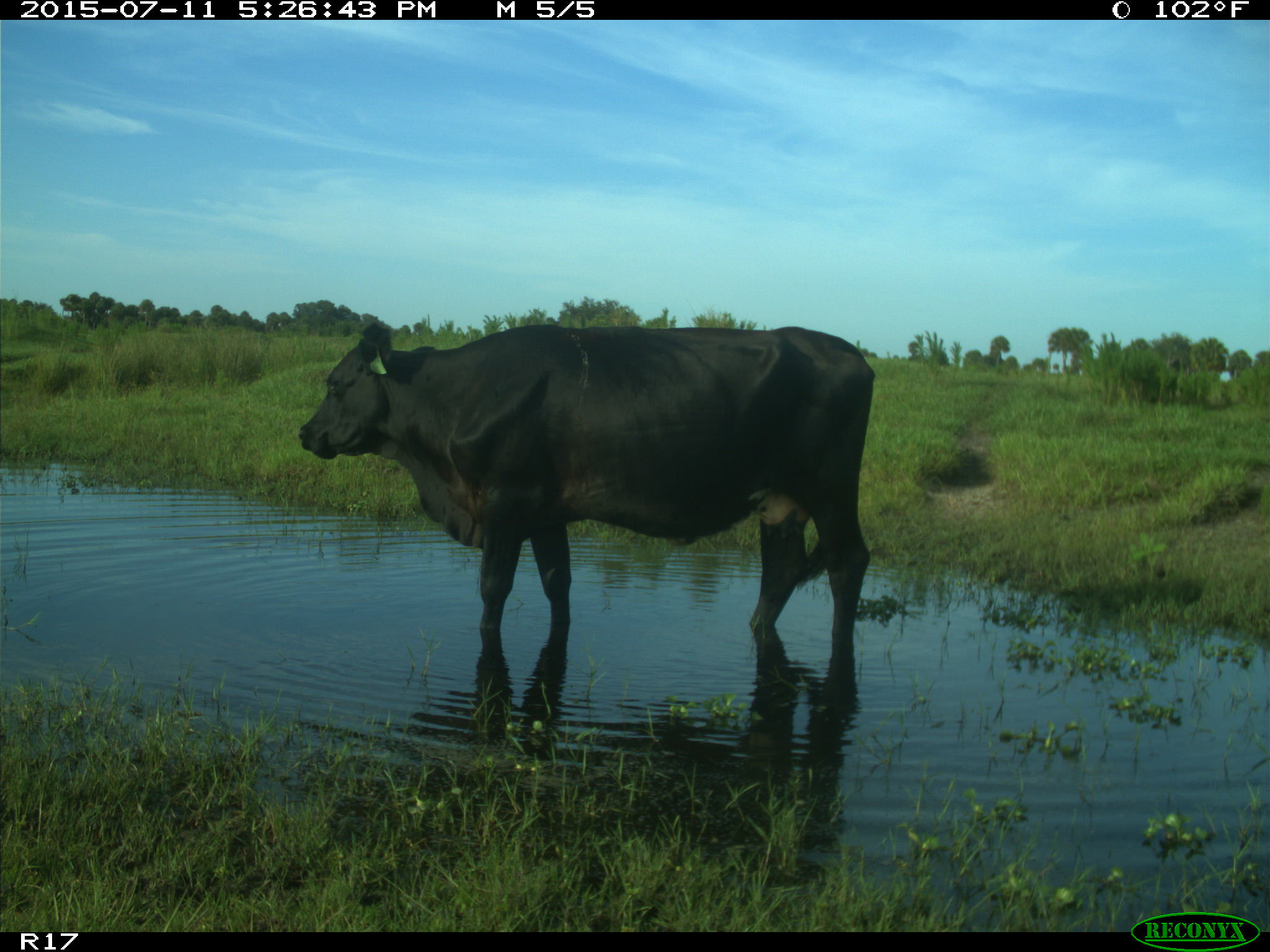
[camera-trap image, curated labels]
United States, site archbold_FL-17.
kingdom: Animalia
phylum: Chordata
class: Mammalia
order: Artiodactyla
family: Bovidae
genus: Bos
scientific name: Bos taurus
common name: domestic cow